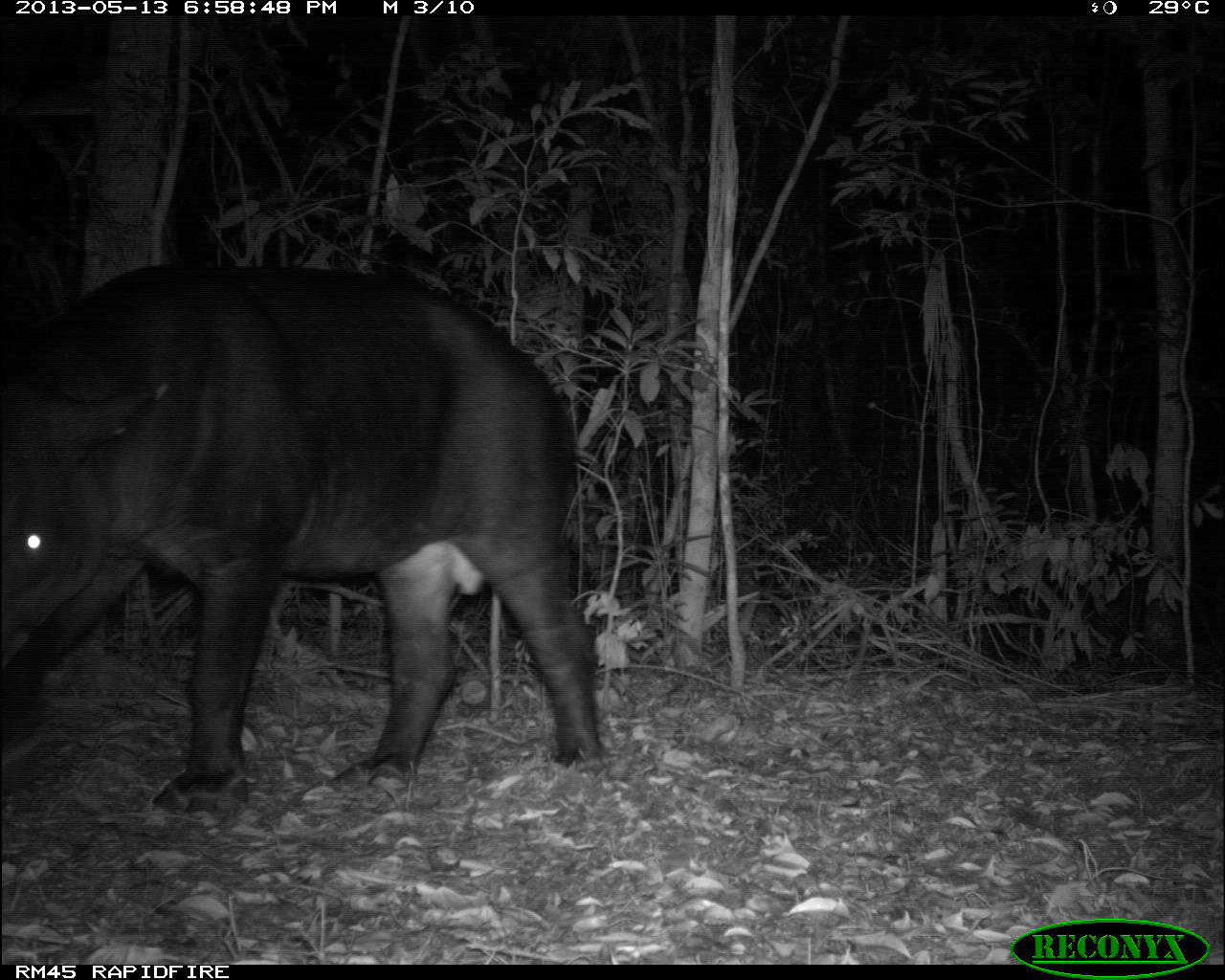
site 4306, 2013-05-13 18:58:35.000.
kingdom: Animalia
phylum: Chordata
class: Mammalia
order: Perissodactyla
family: Tapiridae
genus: Tapirus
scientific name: Tapirus bairdii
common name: baird's tapir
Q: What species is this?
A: Tapirus bairdii (baird's tapir).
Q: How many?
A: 1.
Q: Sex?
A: Male.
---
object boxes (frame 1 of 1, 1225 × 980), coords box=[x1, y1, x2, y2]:
tapirus bairdii: box=[3, 256, 603, 823]